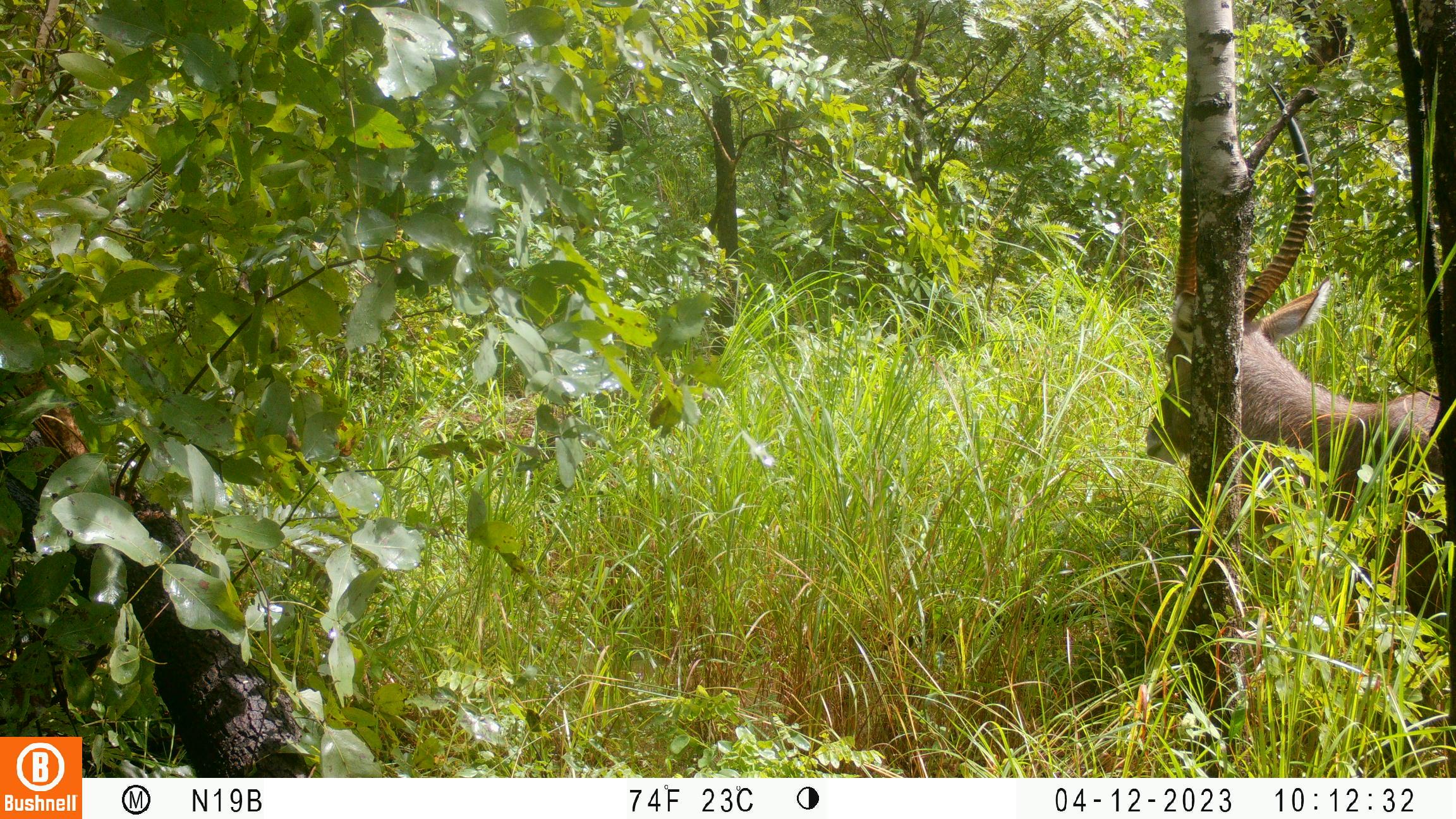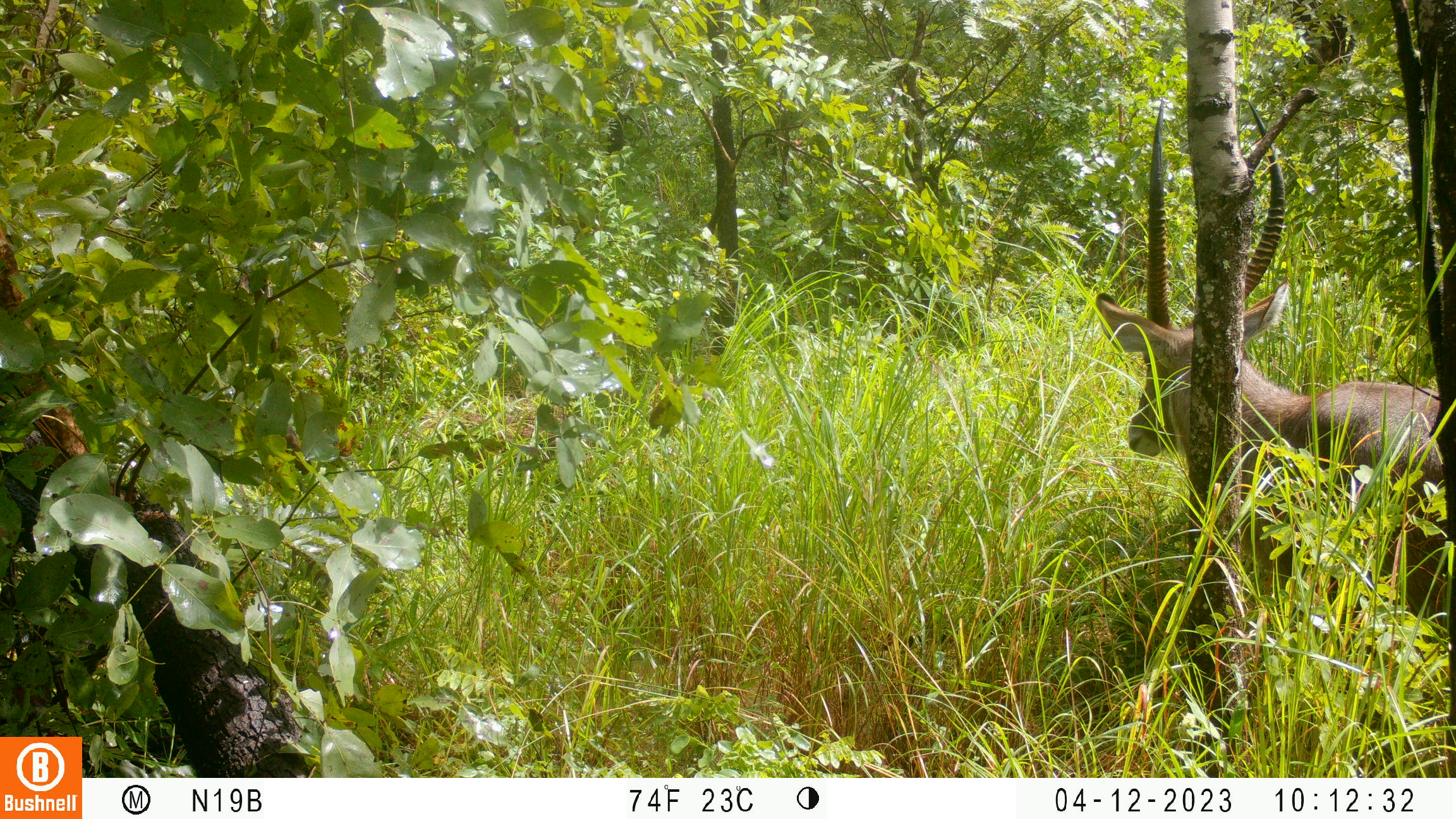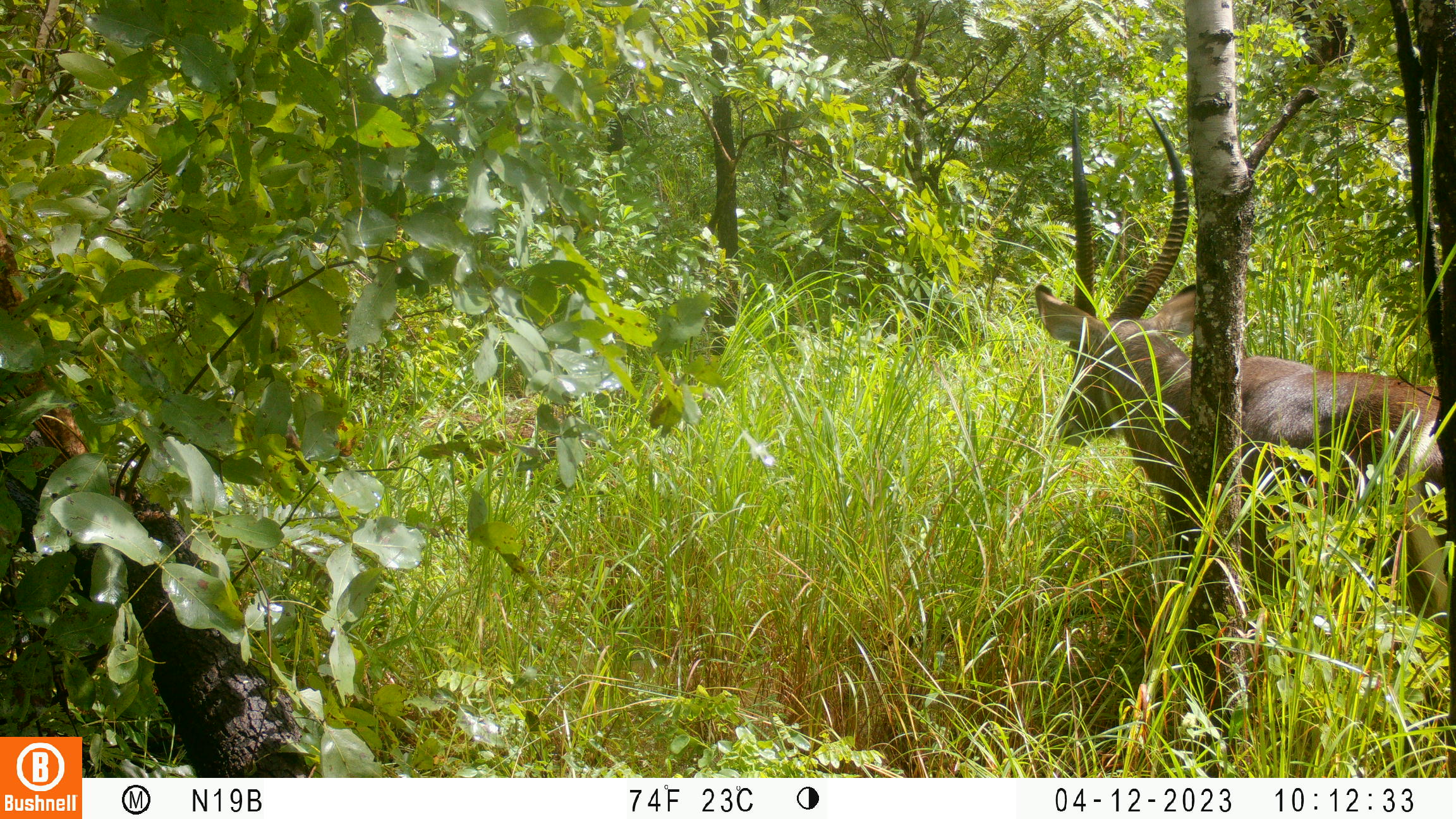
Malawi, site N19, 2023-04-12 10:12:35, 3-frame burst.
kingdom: Animalia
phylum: Chordata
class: Mammalia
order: Artiodactyla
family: Bovidae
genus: Kobus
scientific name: Kobus ellipsiprymnus ellipsiprymnus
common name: common waterbuck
Common waterbuck (Kobus ellipsiprymnus ellipsiprymnus), count 1.